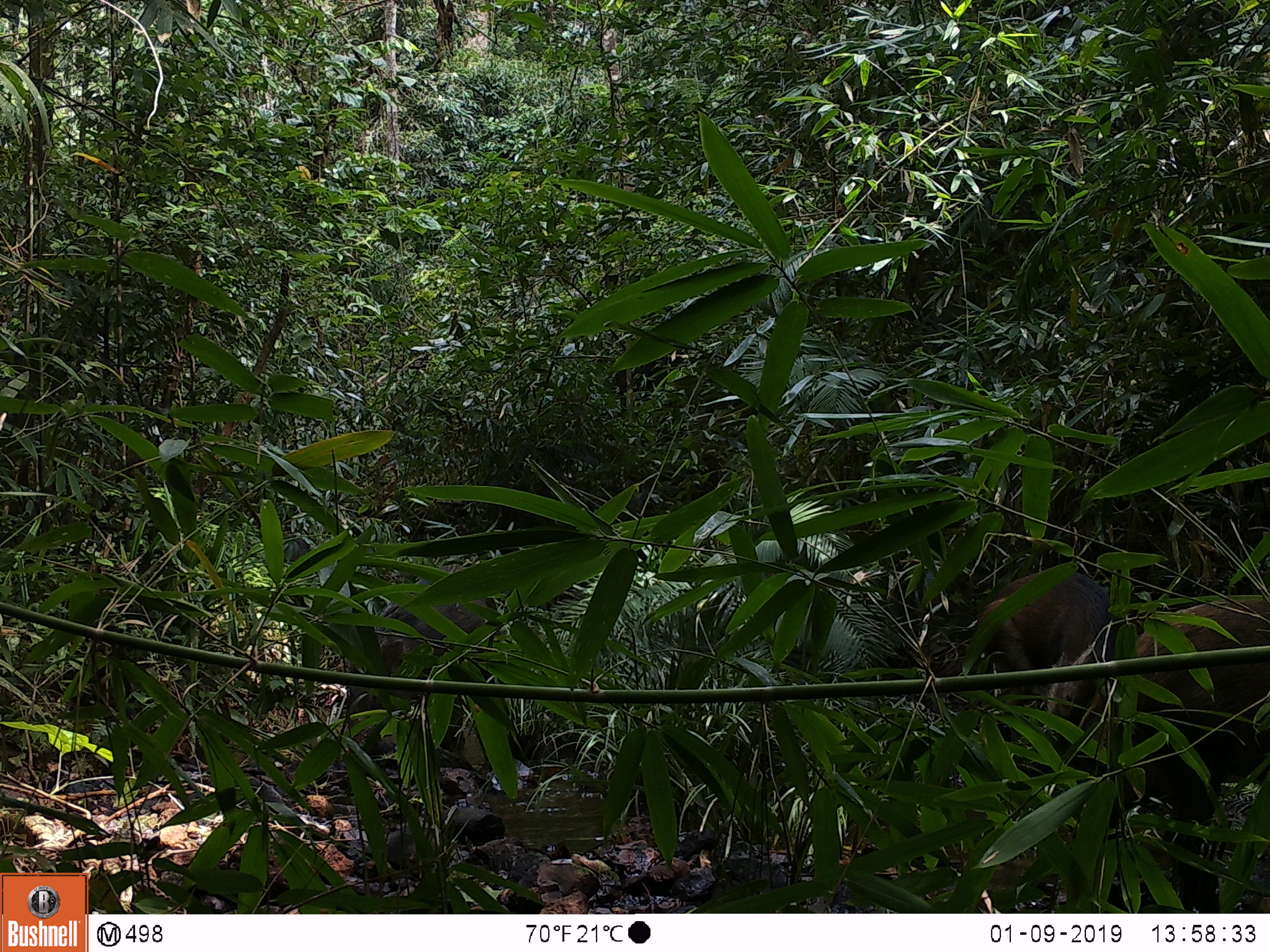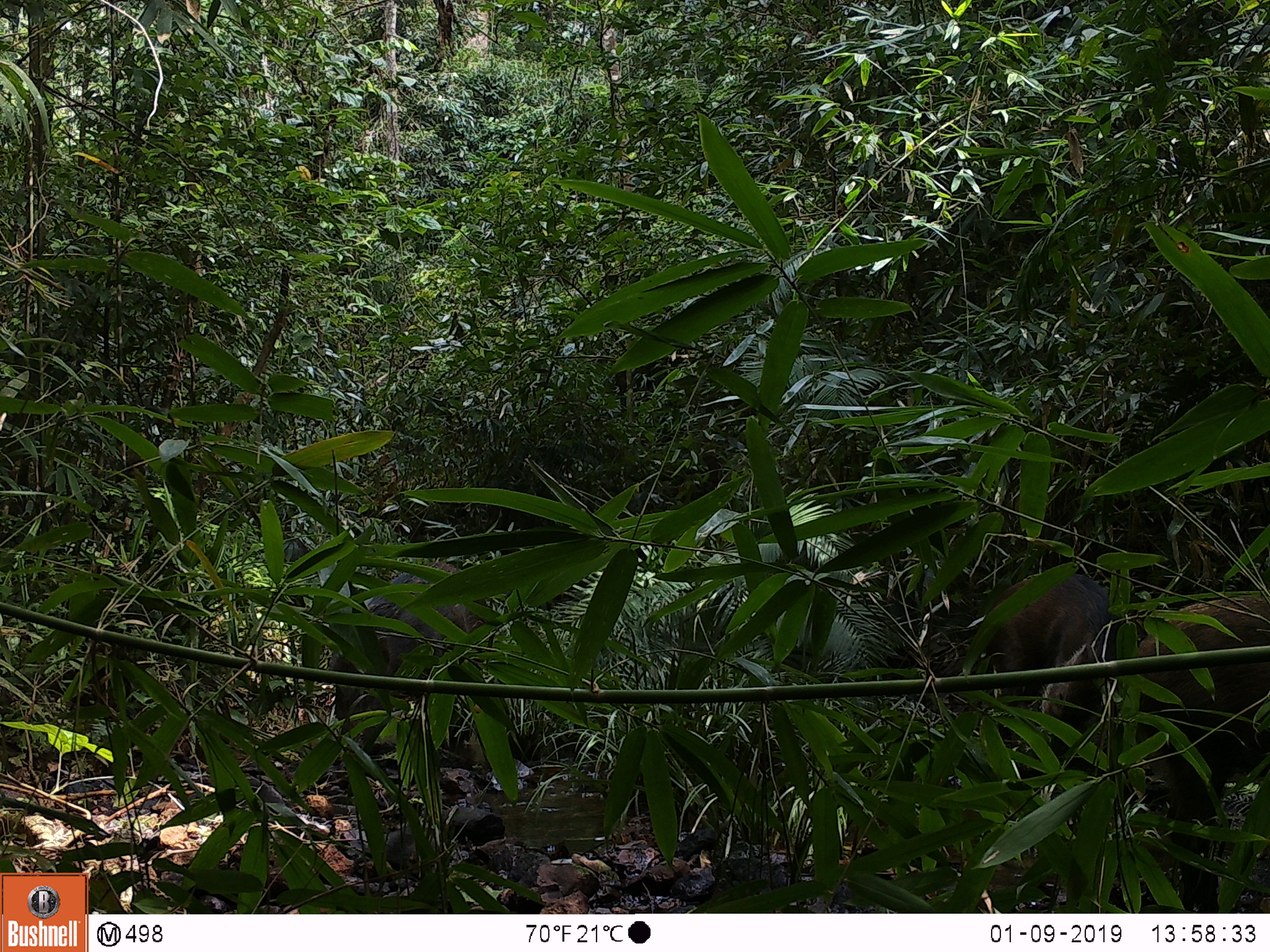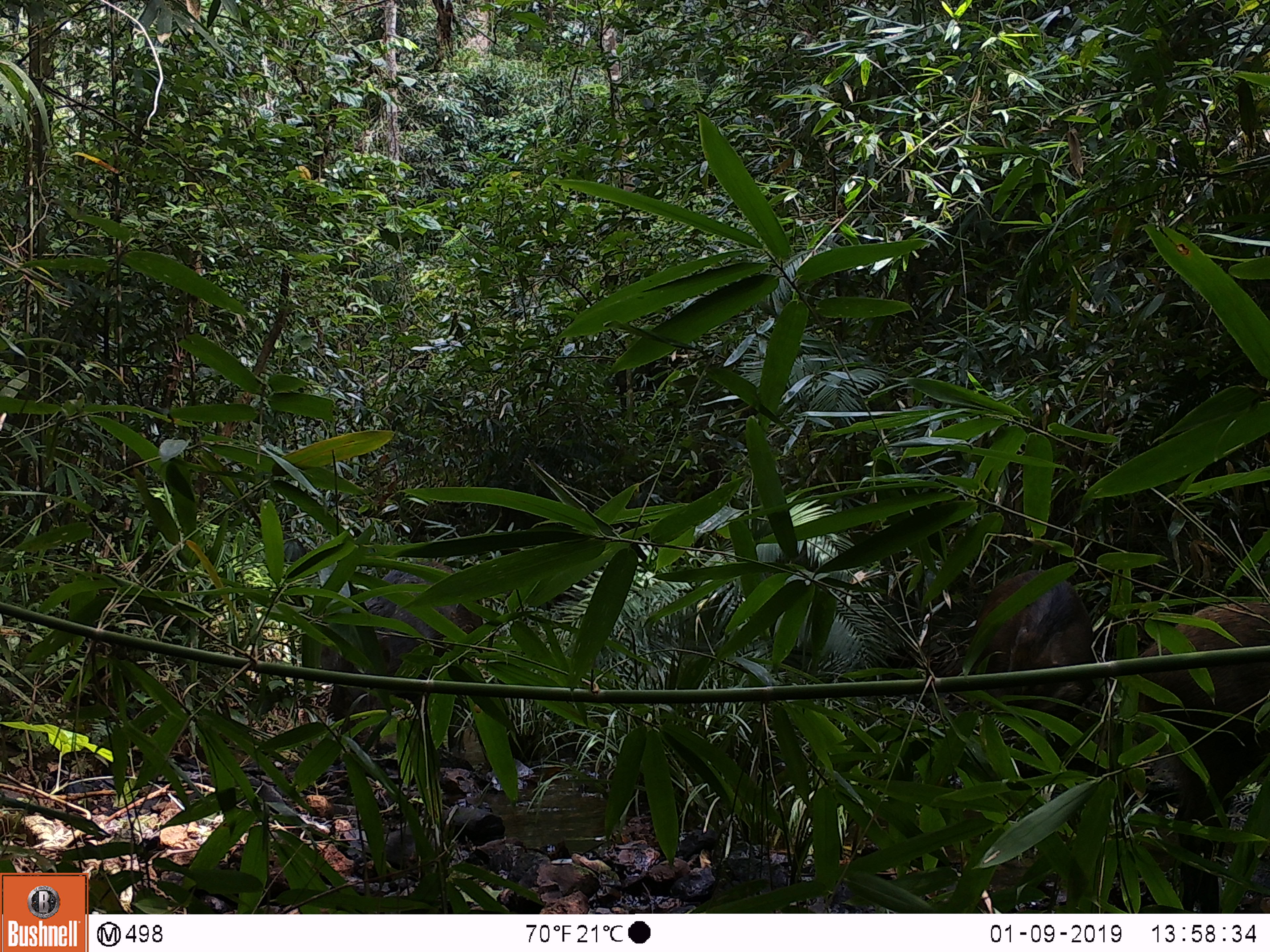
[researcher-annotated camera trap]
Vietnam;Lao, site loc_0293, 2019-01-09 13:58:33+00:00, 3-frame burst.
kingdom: Animalia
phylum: Chordata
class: Mammalia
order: Artiodactyla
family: Suidae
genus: Sus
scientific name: Sus scrofa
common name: eurasian wild pig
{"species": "eurasian wild pig (Sus scrofa)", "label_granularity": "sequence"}